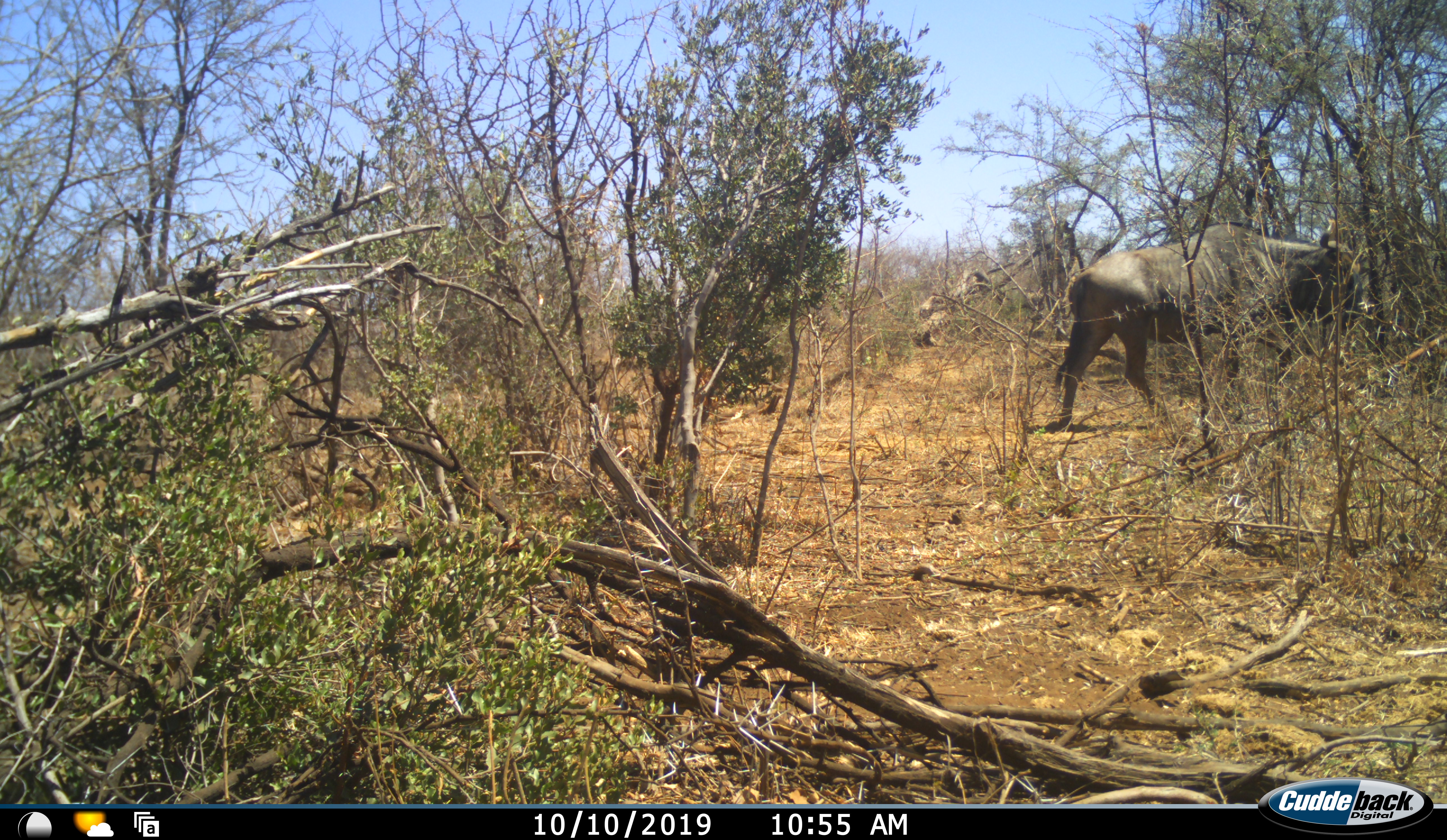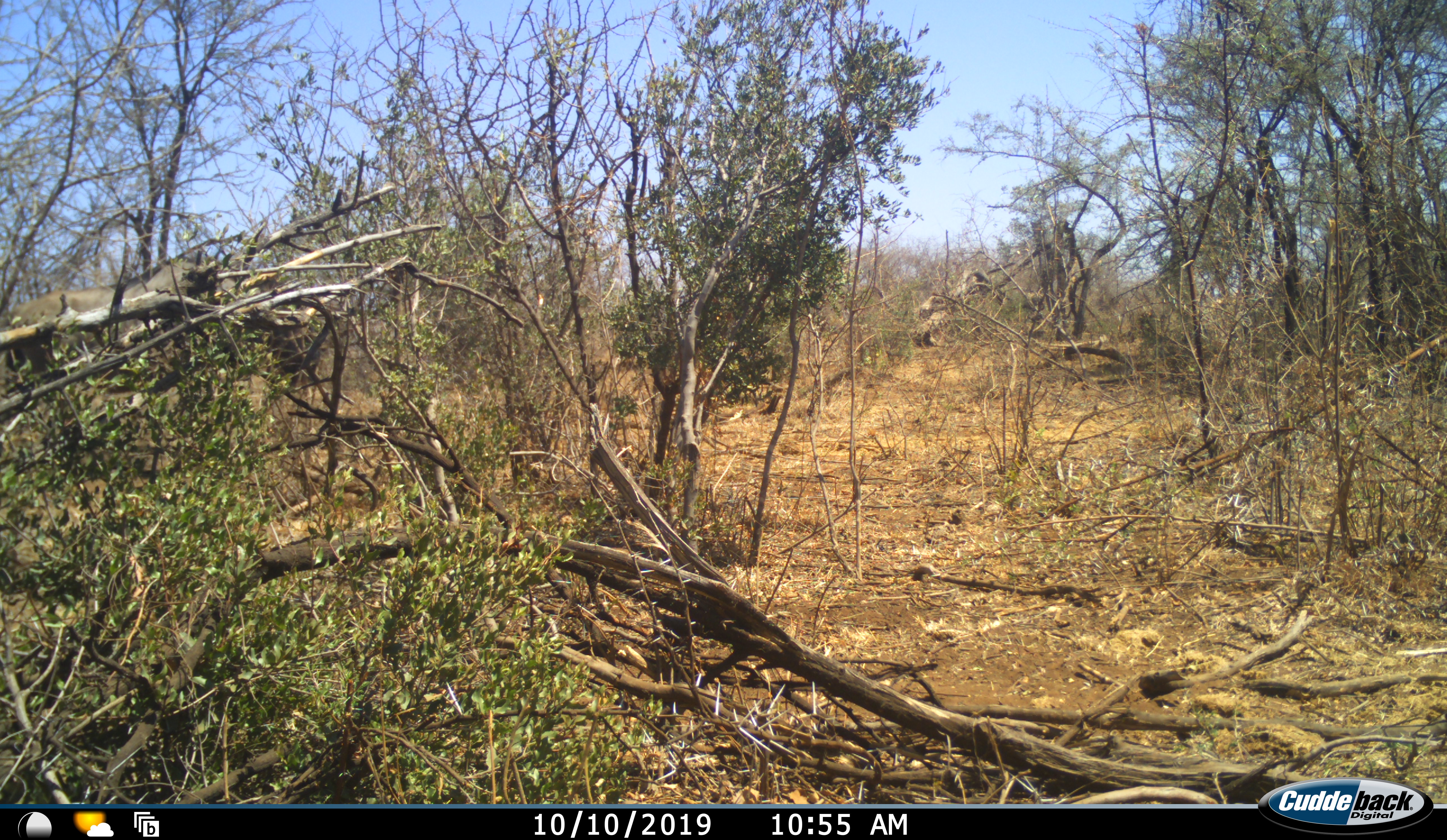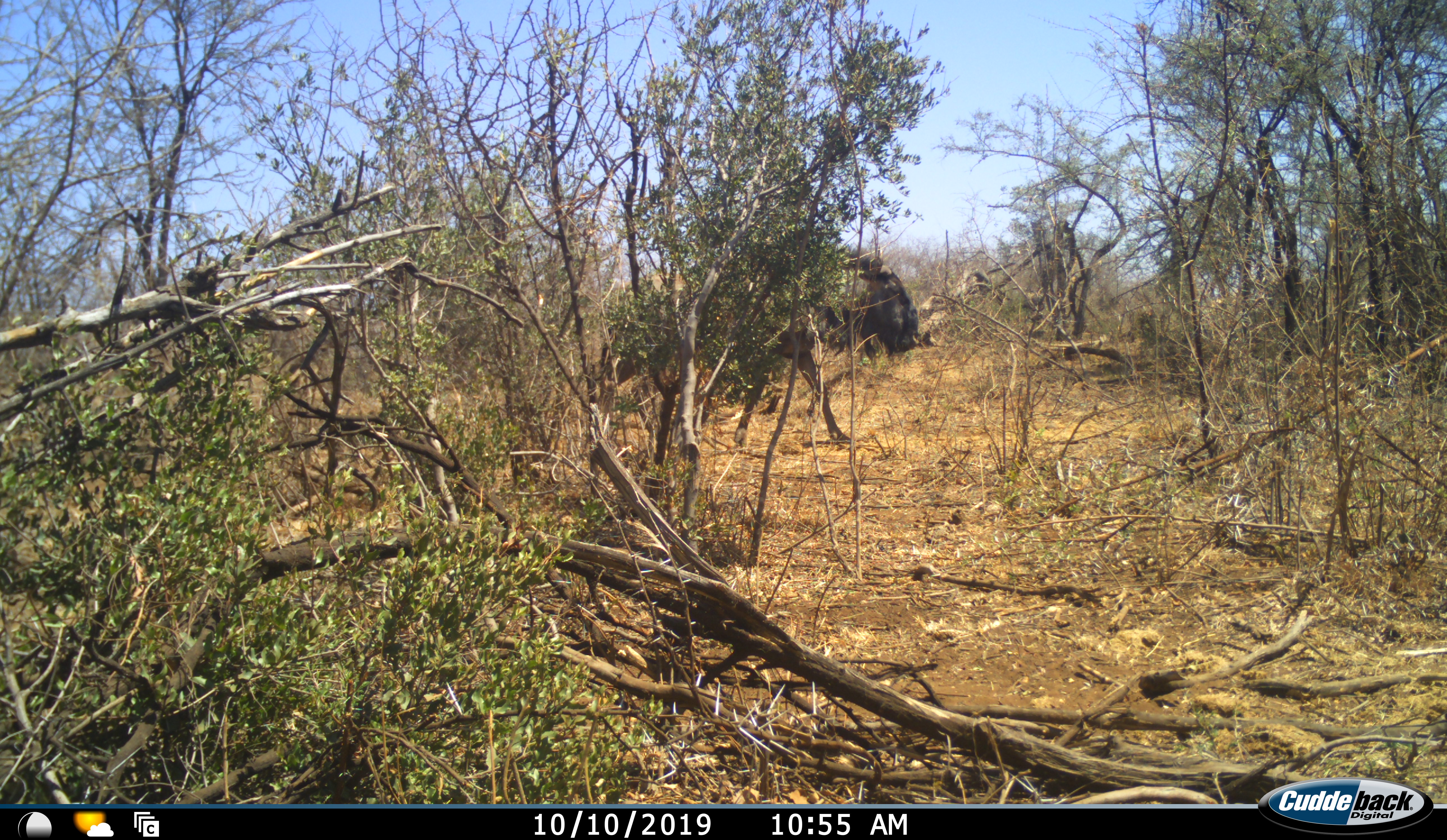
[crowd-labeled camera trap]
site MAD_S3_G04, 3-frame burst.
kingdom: Animalia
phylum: Chordata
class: Mammalia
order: Artiodactyla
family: Bovidae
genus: Connochaetes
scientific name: Connochaetes taurinus taurinus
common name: blue wildebeest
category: wildebeestblue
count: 1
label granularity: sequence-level